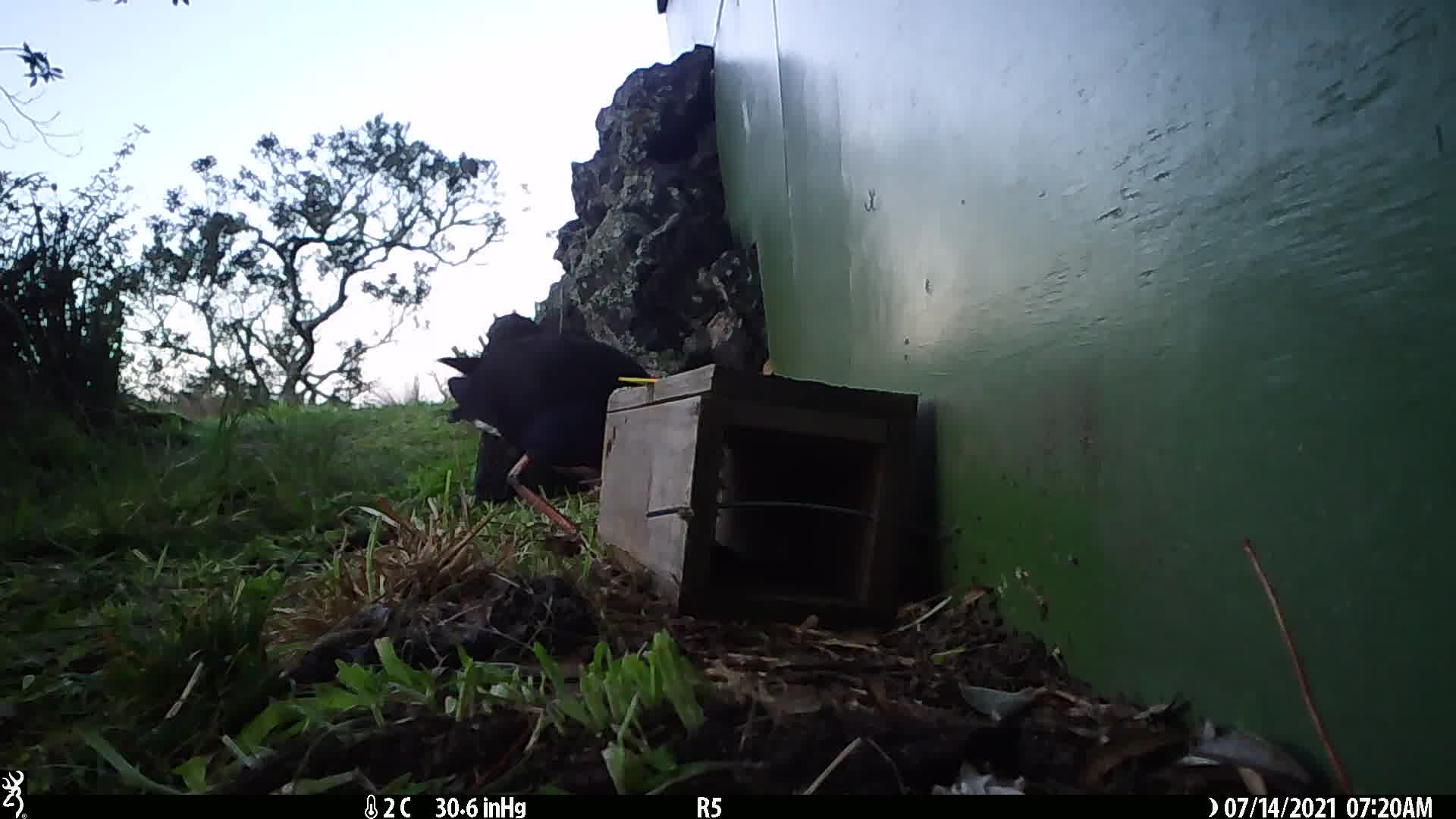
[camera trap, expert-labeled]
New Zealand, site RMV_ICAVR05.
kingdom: Animalia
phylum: Chordata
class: Aves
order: Gruiformes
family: Rallidae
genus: Porphyrio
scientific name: Porphyrio melanotus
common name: australasian swamphen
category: pukeko